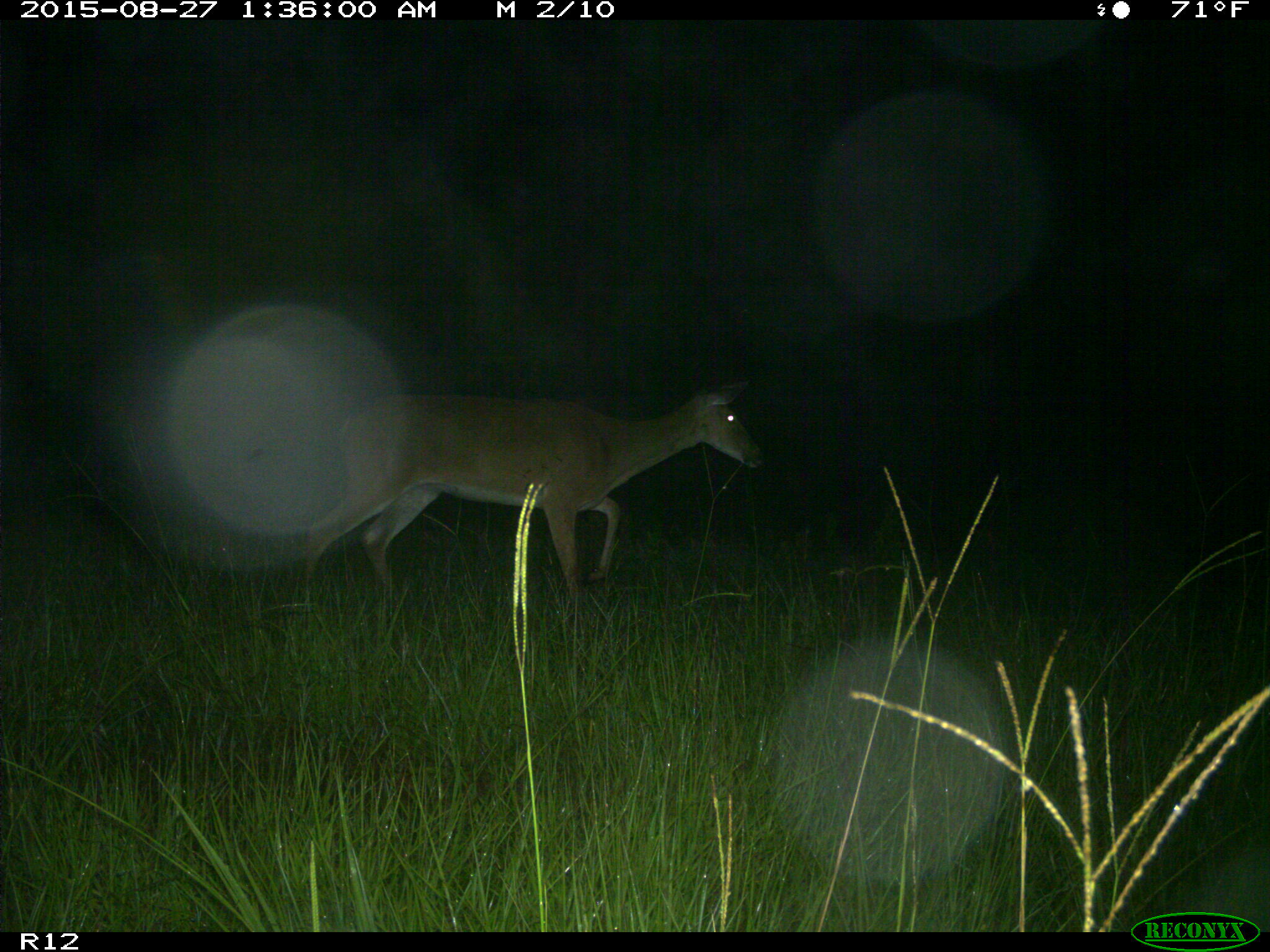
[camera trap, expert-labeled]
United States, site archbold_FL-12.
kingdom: Animalia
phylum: Chordata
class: Mammalia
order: Artiodactyla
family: Cervidae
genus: Odocoileus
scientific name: Odocoileus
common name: deer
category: unidentified deer